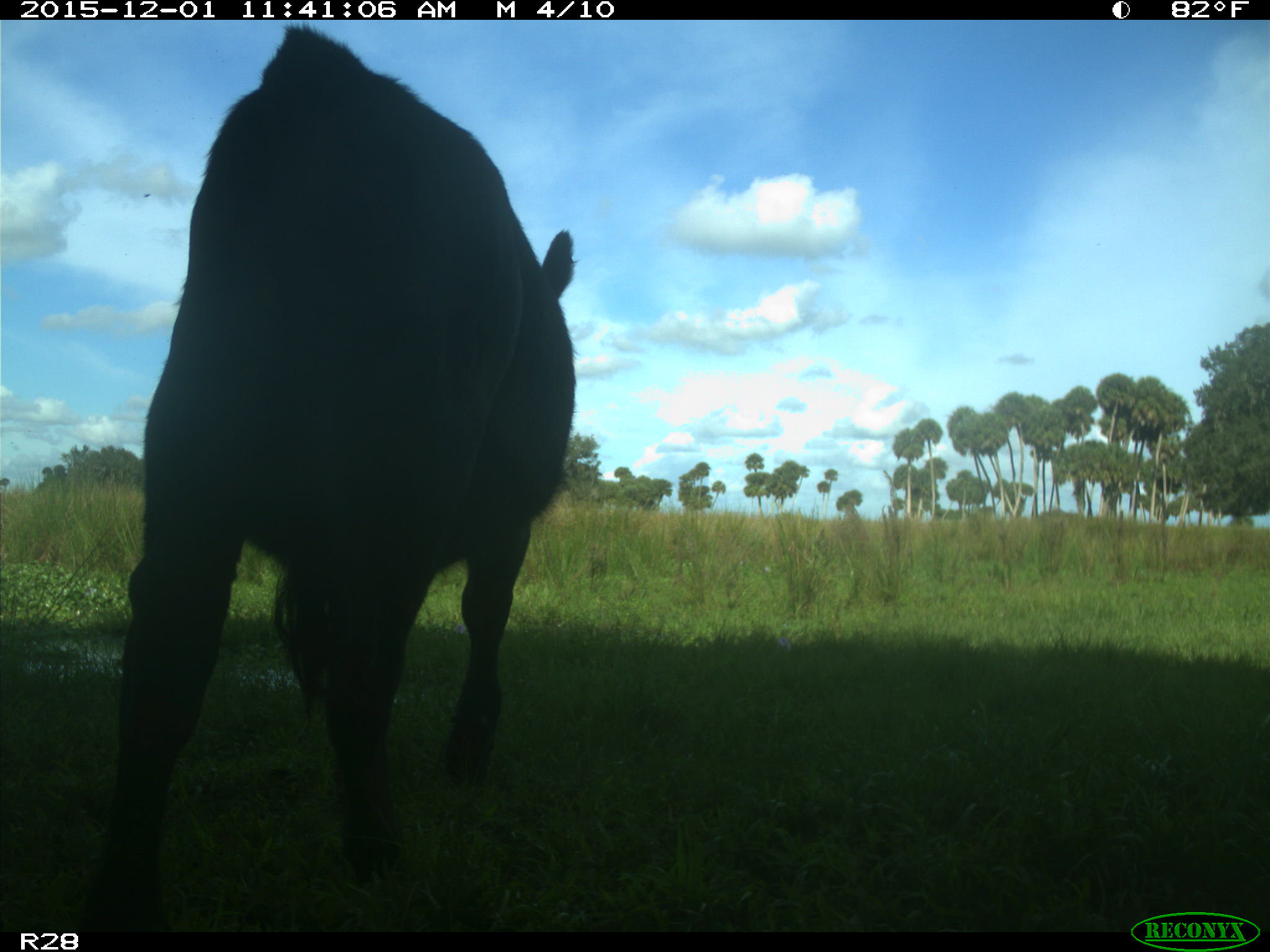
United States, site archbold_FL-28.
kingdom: Animalia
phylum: Chordata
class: Mammalia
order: Artiodactyla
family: Bovidae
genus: Bos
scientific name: Bos taurus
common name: domestic cow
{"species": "Bos taurus (domestic cow)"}